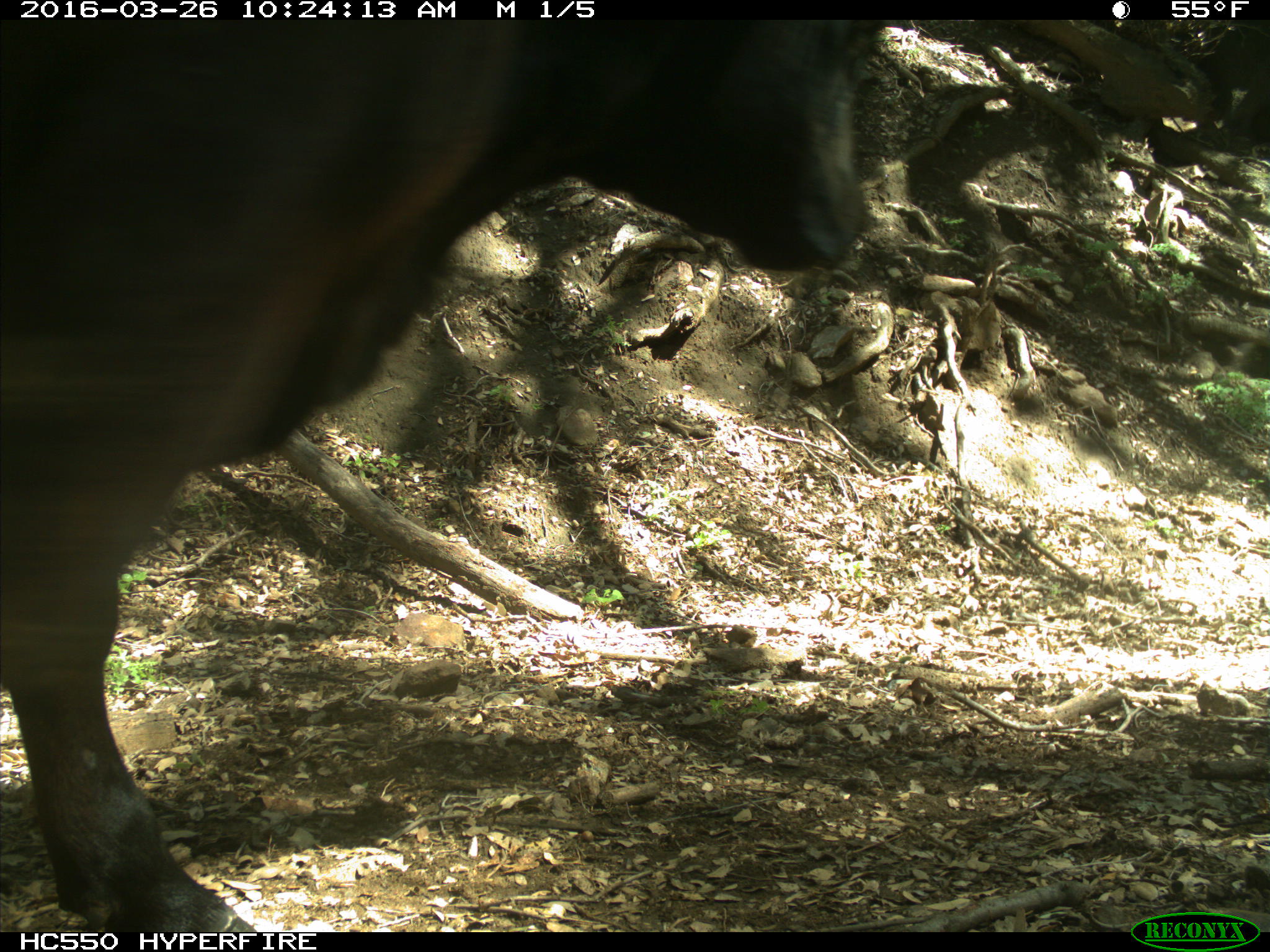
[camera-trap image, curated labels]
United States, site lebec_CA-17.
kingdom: Animalia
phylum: Chordata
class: Mammalia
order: Artiodactyla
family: Bovidae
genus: Bos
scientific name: Bos taurus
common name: domestic cow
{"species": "Bos taurus (domestic cow)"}